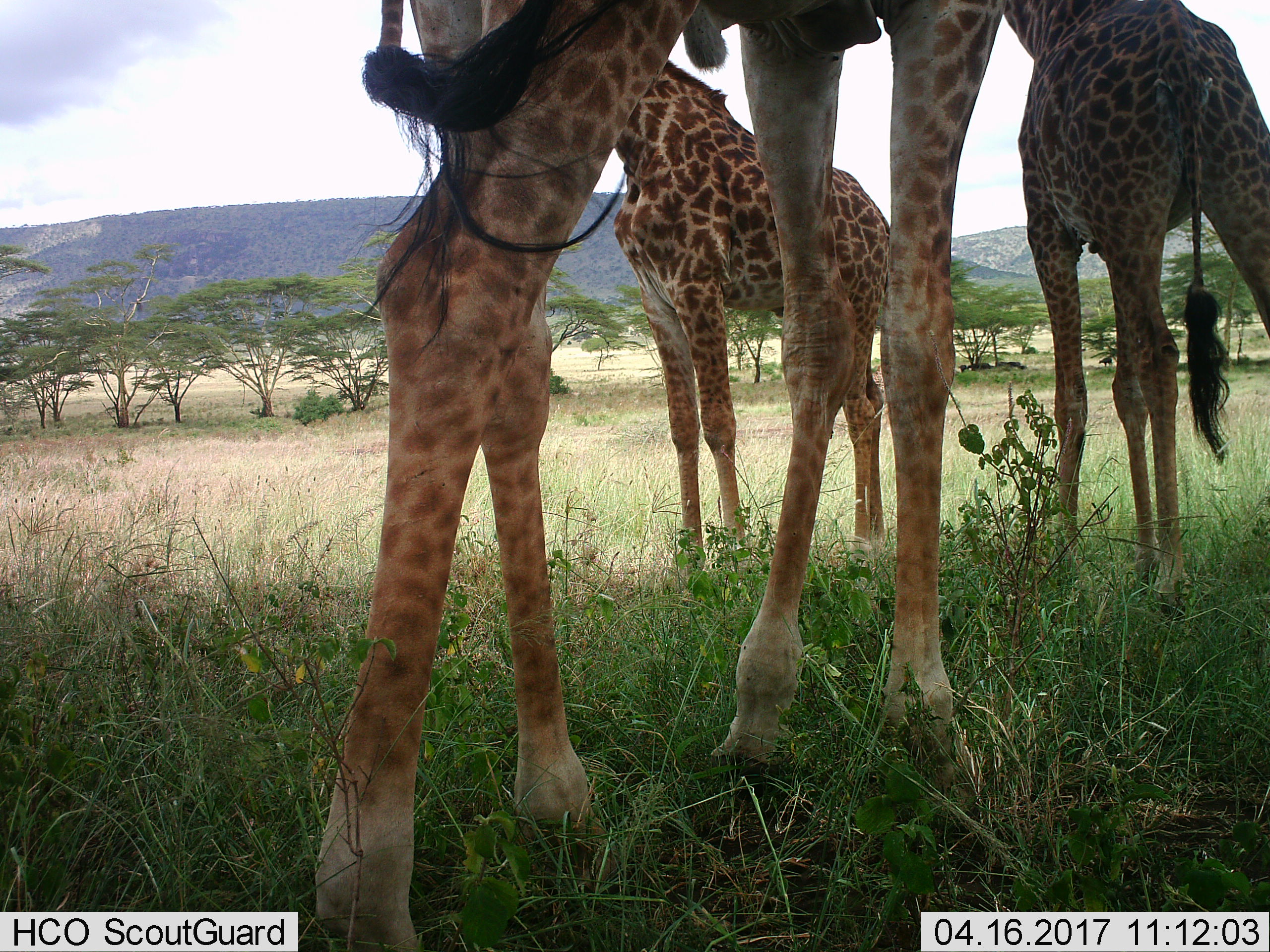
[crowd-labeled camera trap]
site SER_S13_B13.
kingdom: Animalia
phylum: Chordata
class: Mammalia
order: Artiodactyla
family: Giraffidae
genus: Giraffa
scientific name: Giraffa camelopardalis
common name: giraffe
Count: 3.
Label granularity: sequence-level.